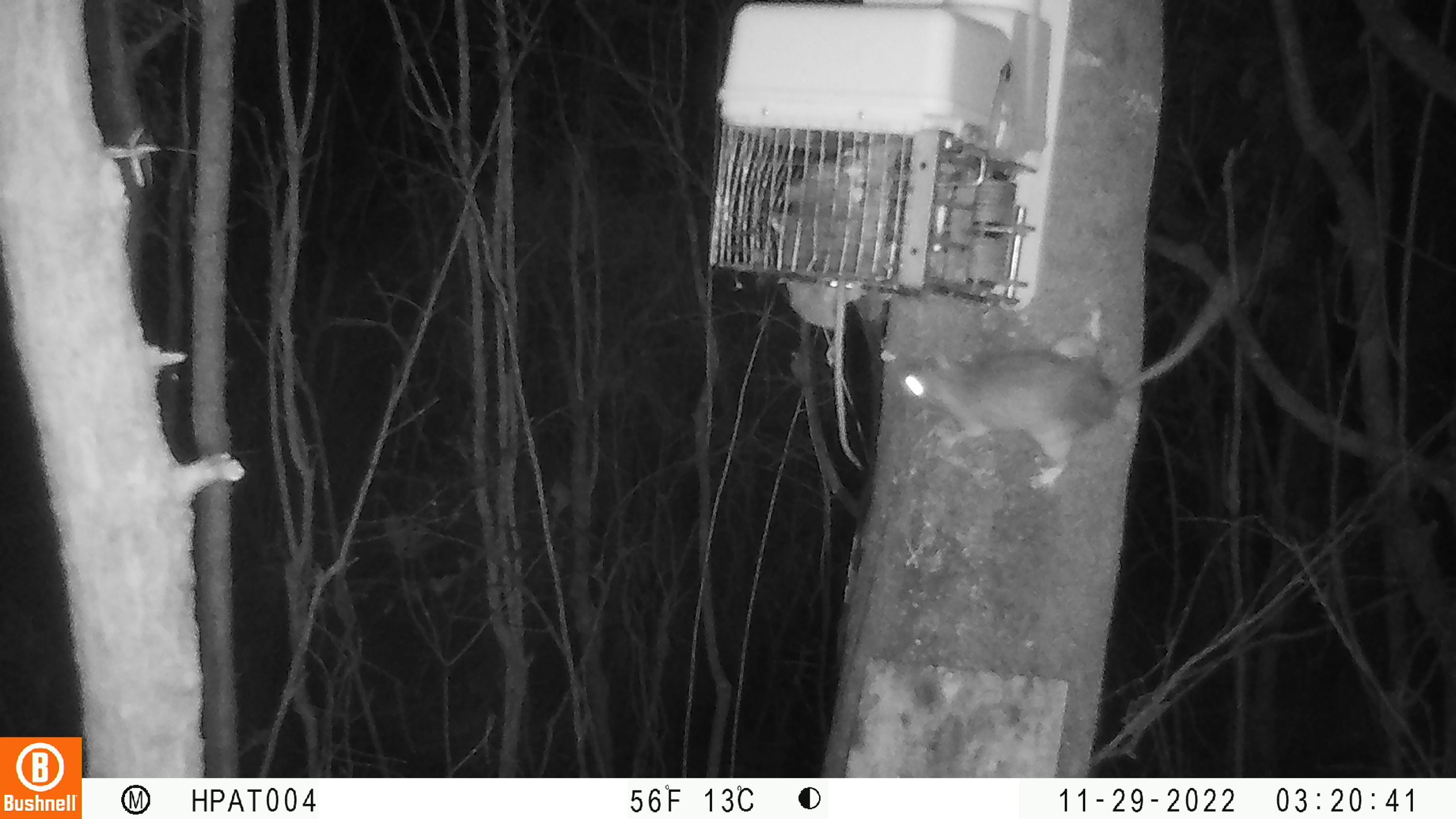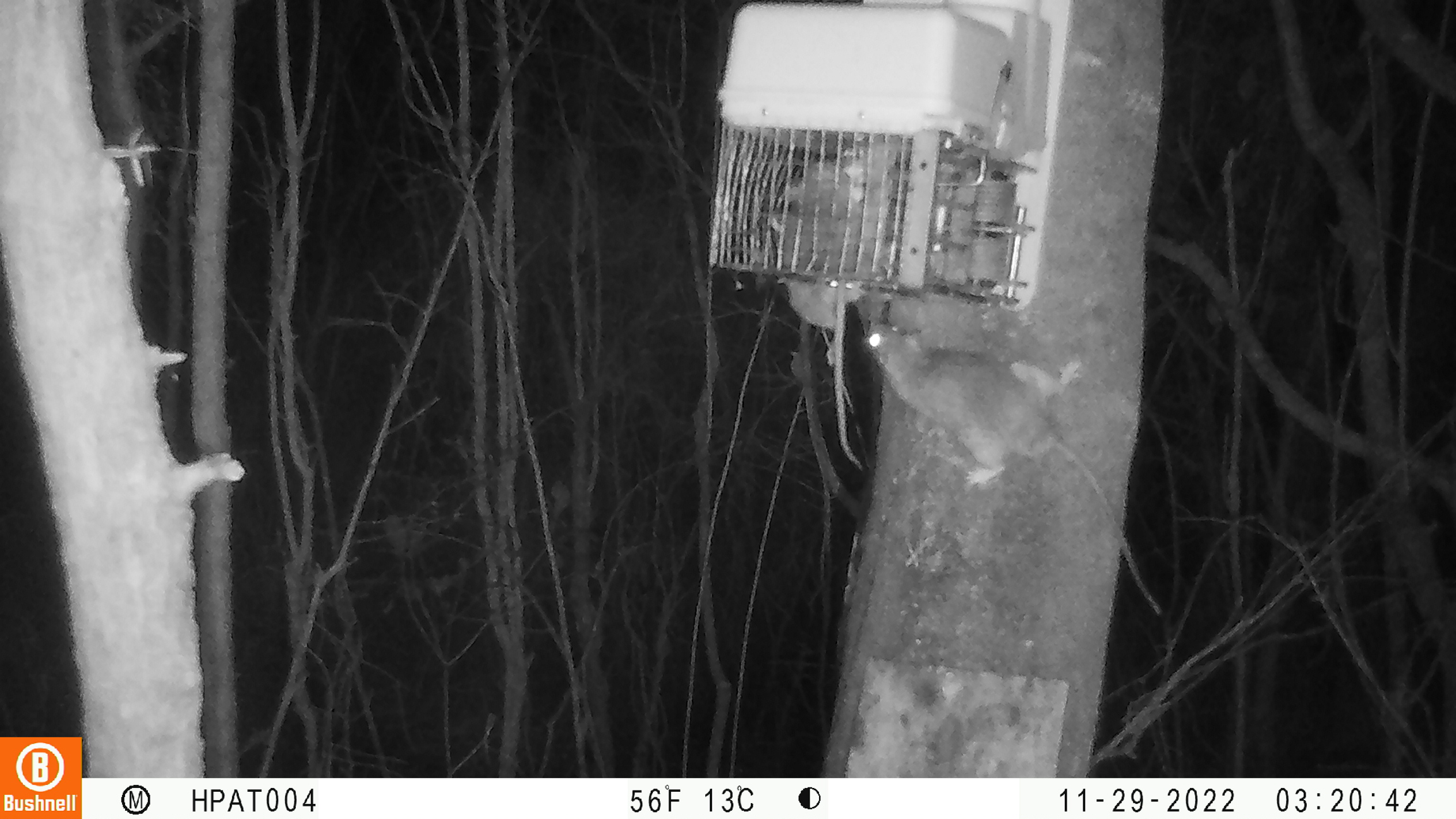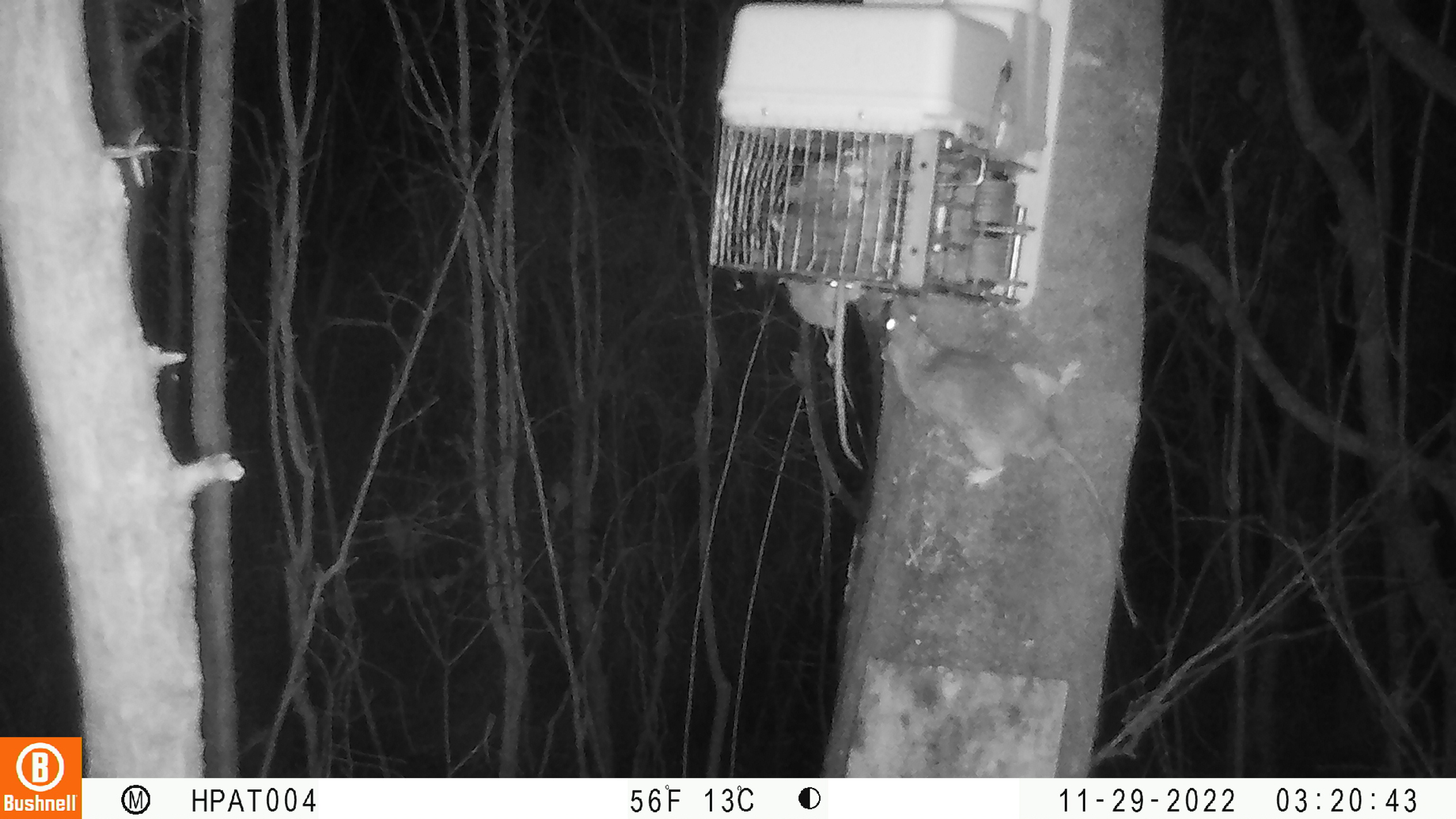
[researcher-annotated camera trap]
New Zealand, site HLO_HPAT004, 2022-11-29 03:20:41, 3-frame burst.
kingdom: Animalia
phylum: Chordata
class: Mammalia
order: Rodentia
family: Muridae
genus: Rattus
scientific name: Rattus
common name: rat